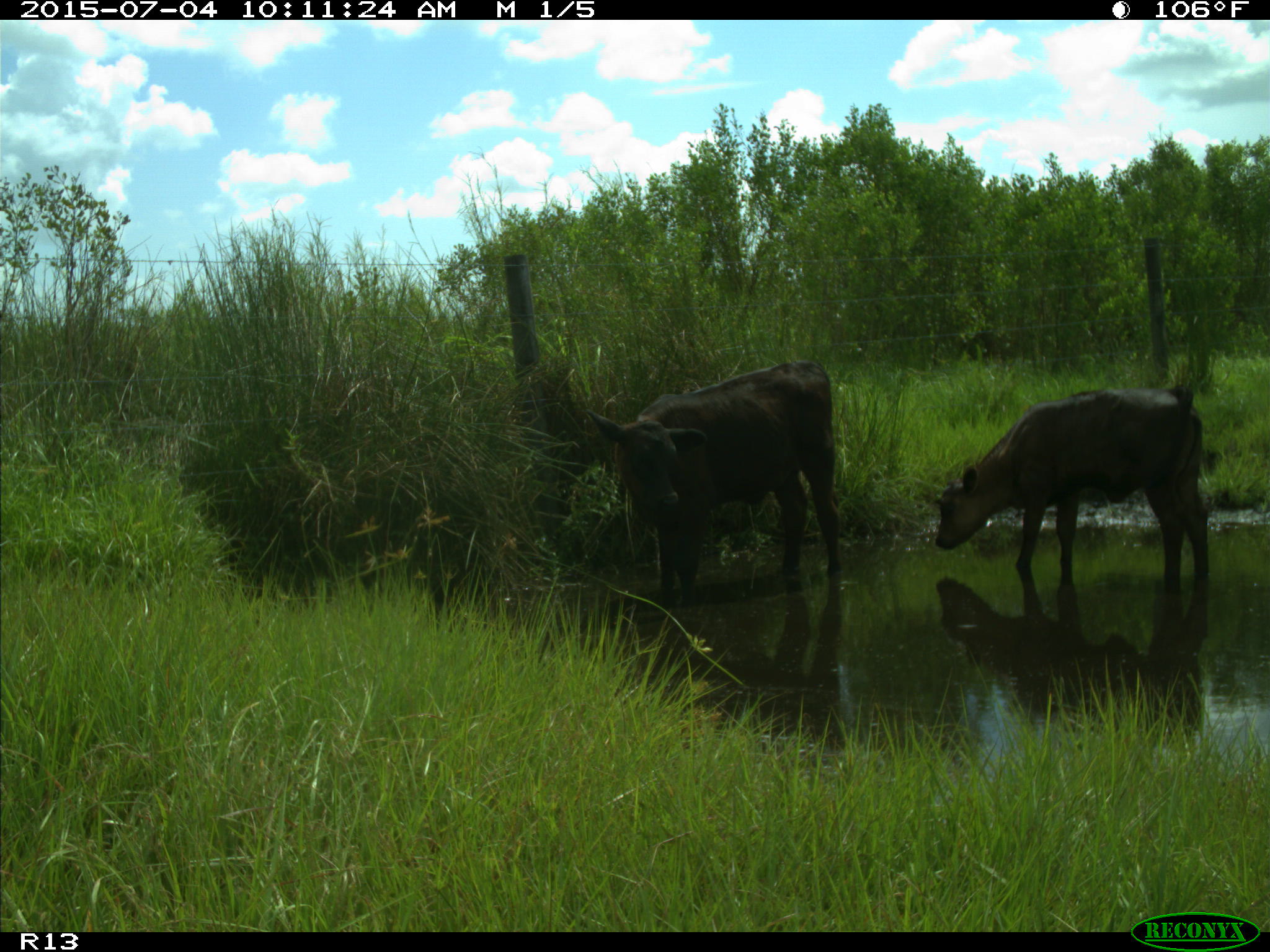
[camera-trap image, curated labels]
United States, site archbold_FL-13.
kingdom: Animalia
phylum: Chordata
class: Mammalia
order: Artiodactyla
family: Bovidae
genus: Bos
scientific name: Bos taurus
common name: domestic cow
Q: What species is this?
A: Bos taurus (domestic cow).